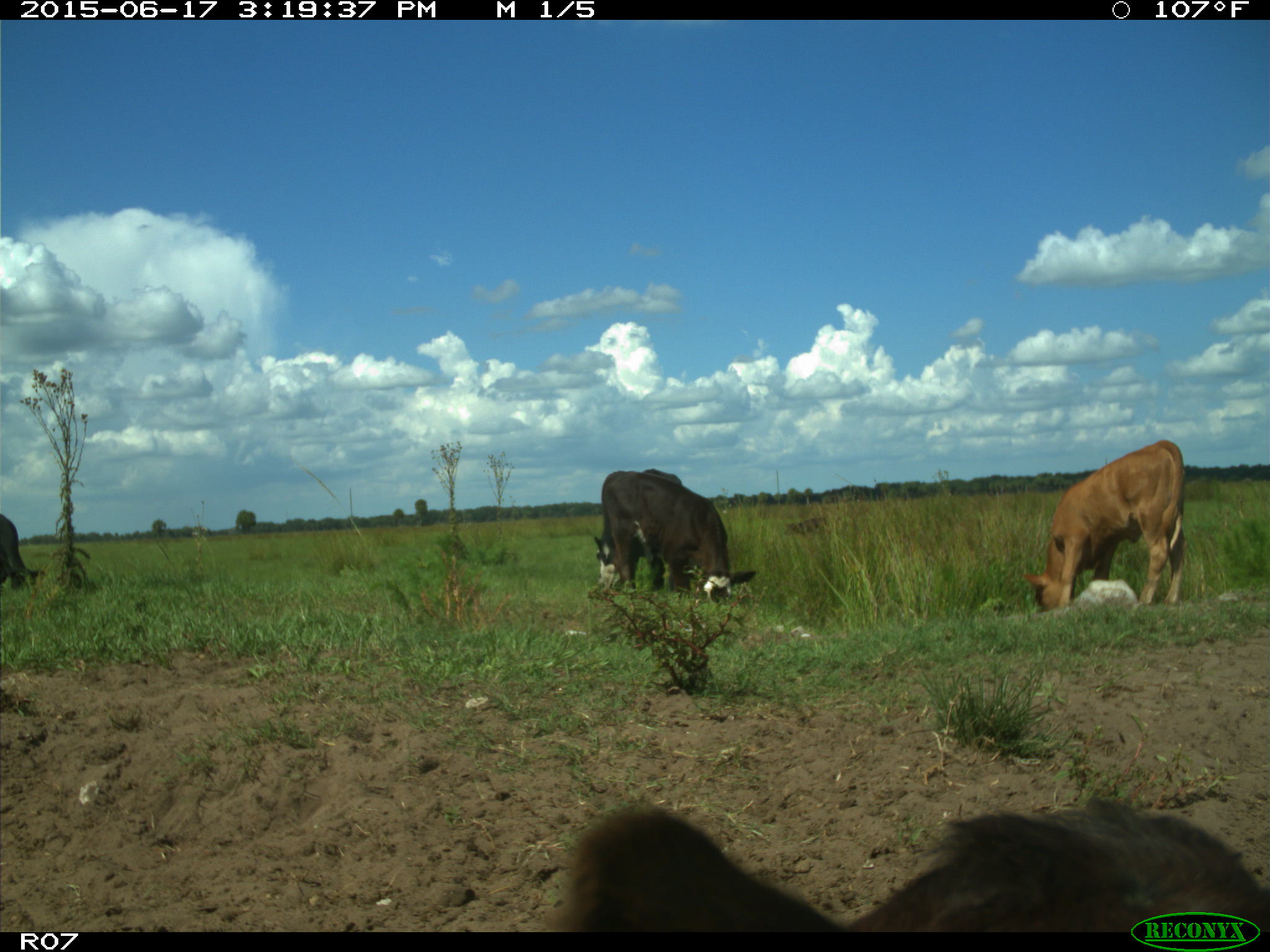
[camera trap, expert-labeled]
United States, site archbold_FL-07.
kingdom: Animalia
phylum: Chordata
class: Mammalia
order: Artiodactyla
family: Bovidae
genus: Bos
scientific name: Bos taurus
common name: domestic cow